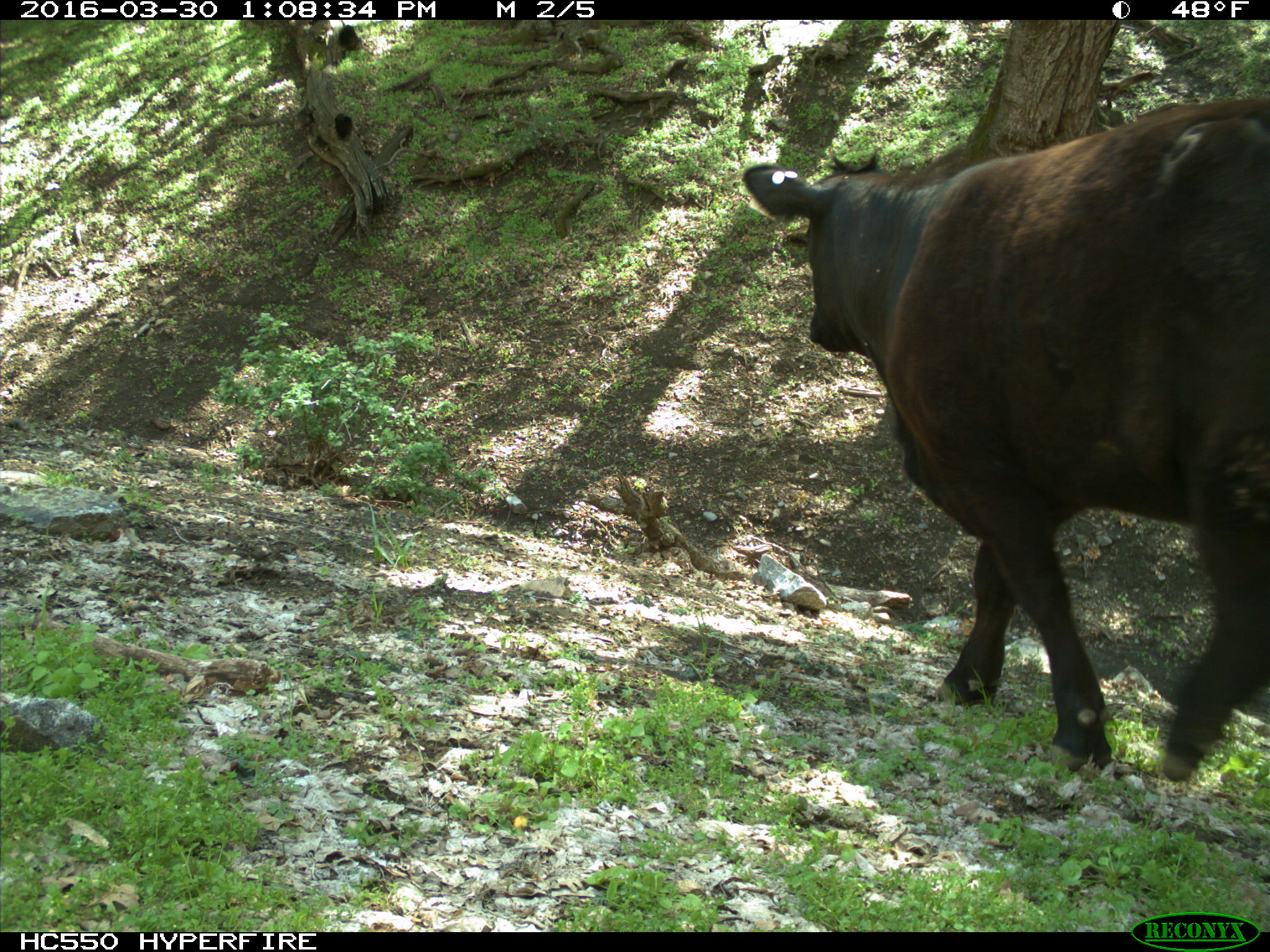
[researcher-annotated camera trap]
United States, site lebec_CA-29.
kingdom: Animalia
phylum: Chordata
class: Mammalia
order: Artiodactyla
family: Bovidae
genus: Bos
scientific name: Bos taurus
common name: domestic cow